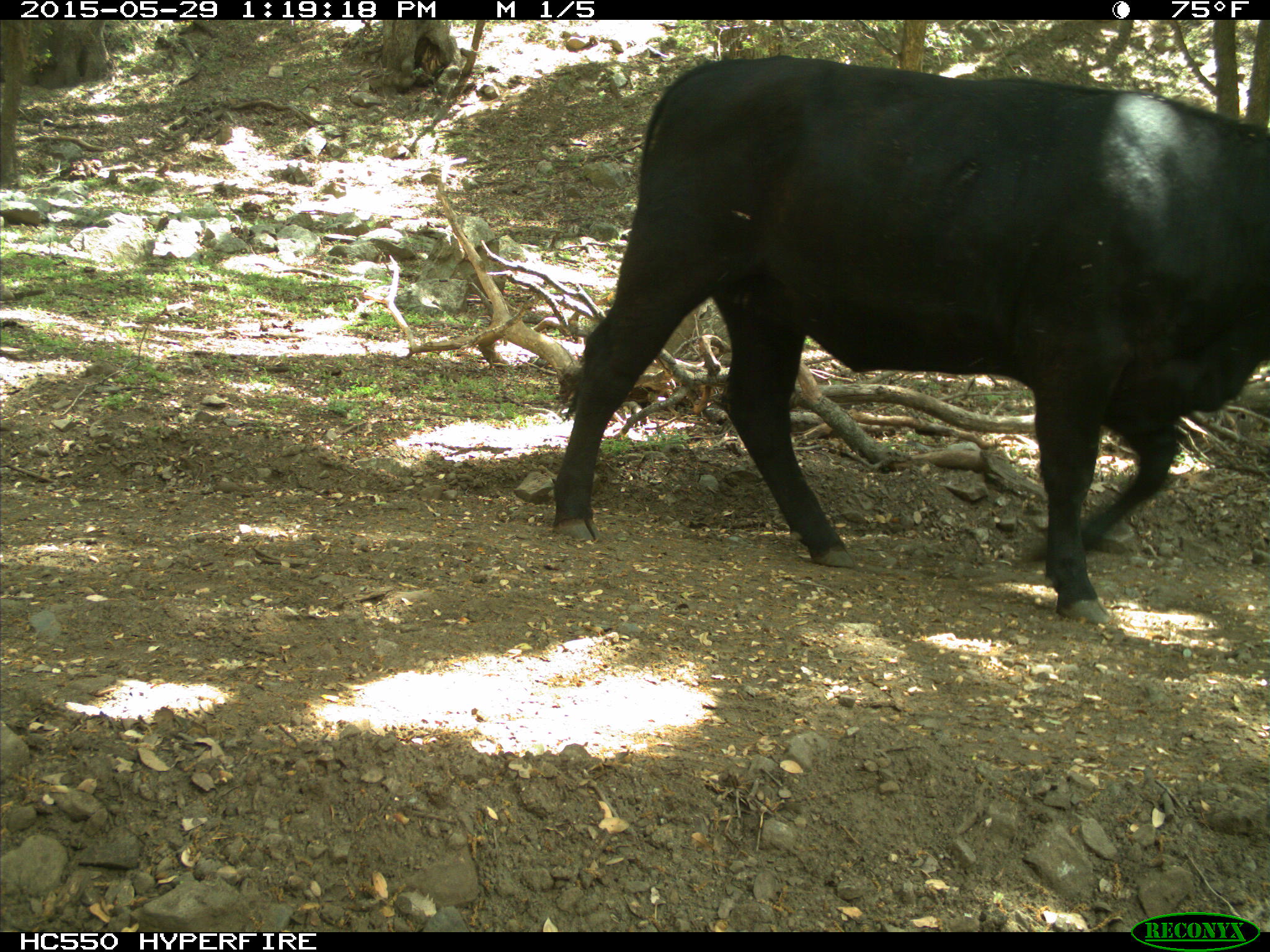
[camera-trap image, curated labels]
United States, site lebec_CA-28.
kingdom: Animalia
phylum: Chordata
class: Mammalia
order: Artiodactyla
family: Bovidae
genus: Bos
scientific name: Bos taurus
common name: domestic cow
Bos taurus (domestic cow).